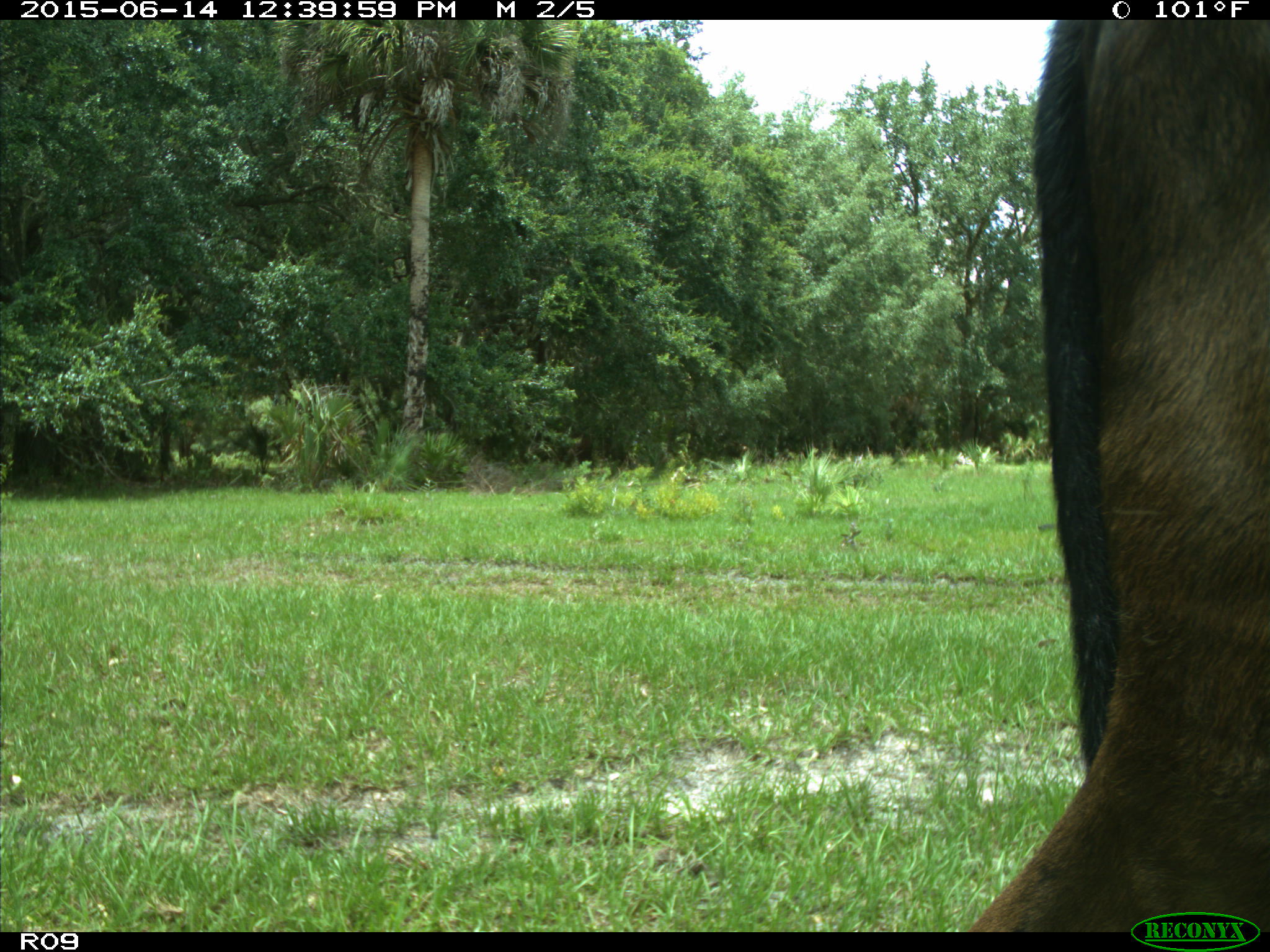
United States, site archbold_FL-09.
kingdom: Animalia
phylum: Chordata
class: Mammalia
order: Artiodactyla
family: Bovidae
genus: Bos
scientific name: Bos taurus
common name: domestic cow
Bos taurus (domestic cow).